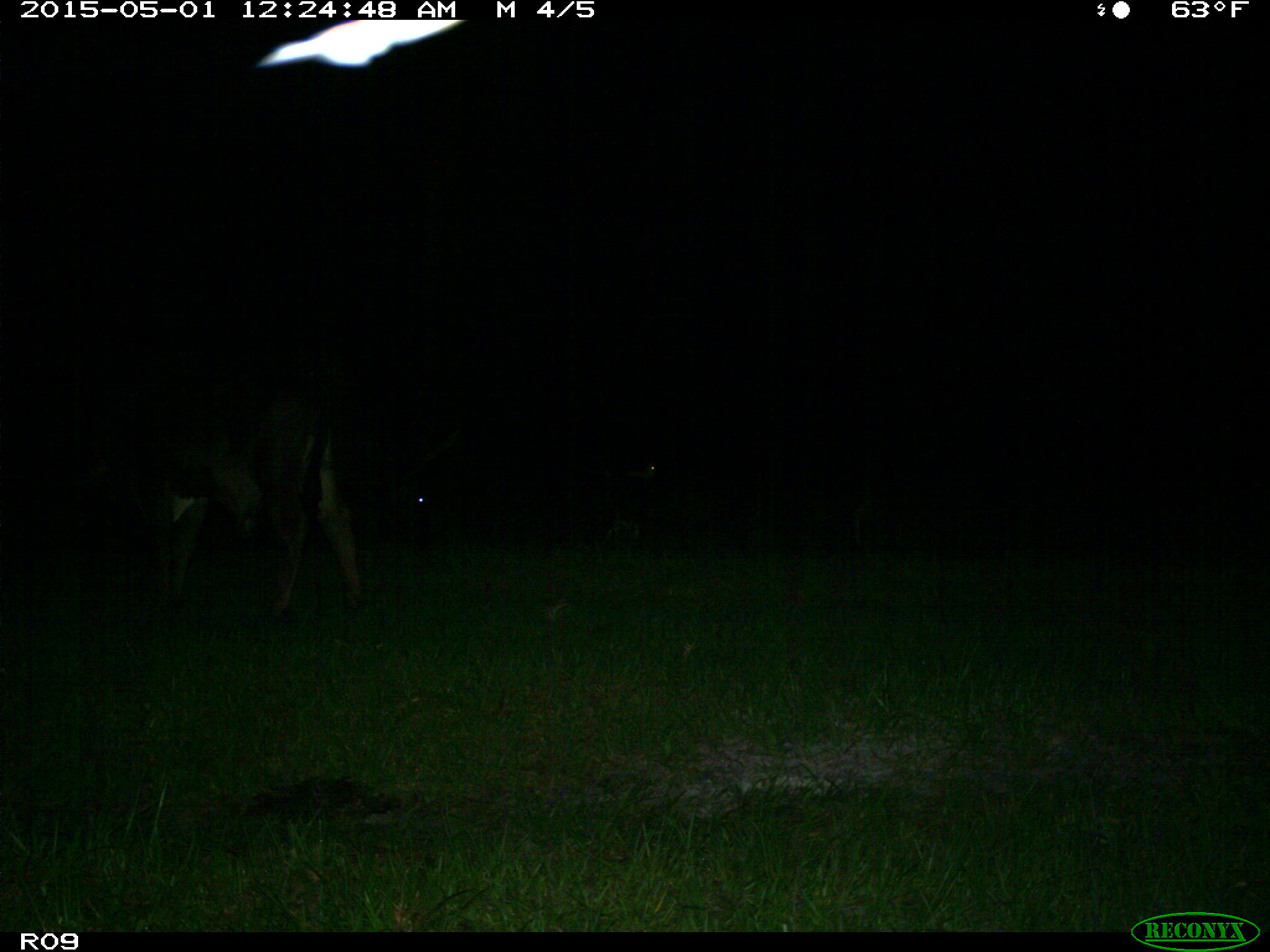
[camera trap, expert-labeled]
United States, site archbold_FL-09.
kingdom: Animalia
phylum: Chordata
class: Mammalia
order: Artiodactyla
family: Bovidae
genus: Bos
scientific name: Bos taurus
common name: domestic cow